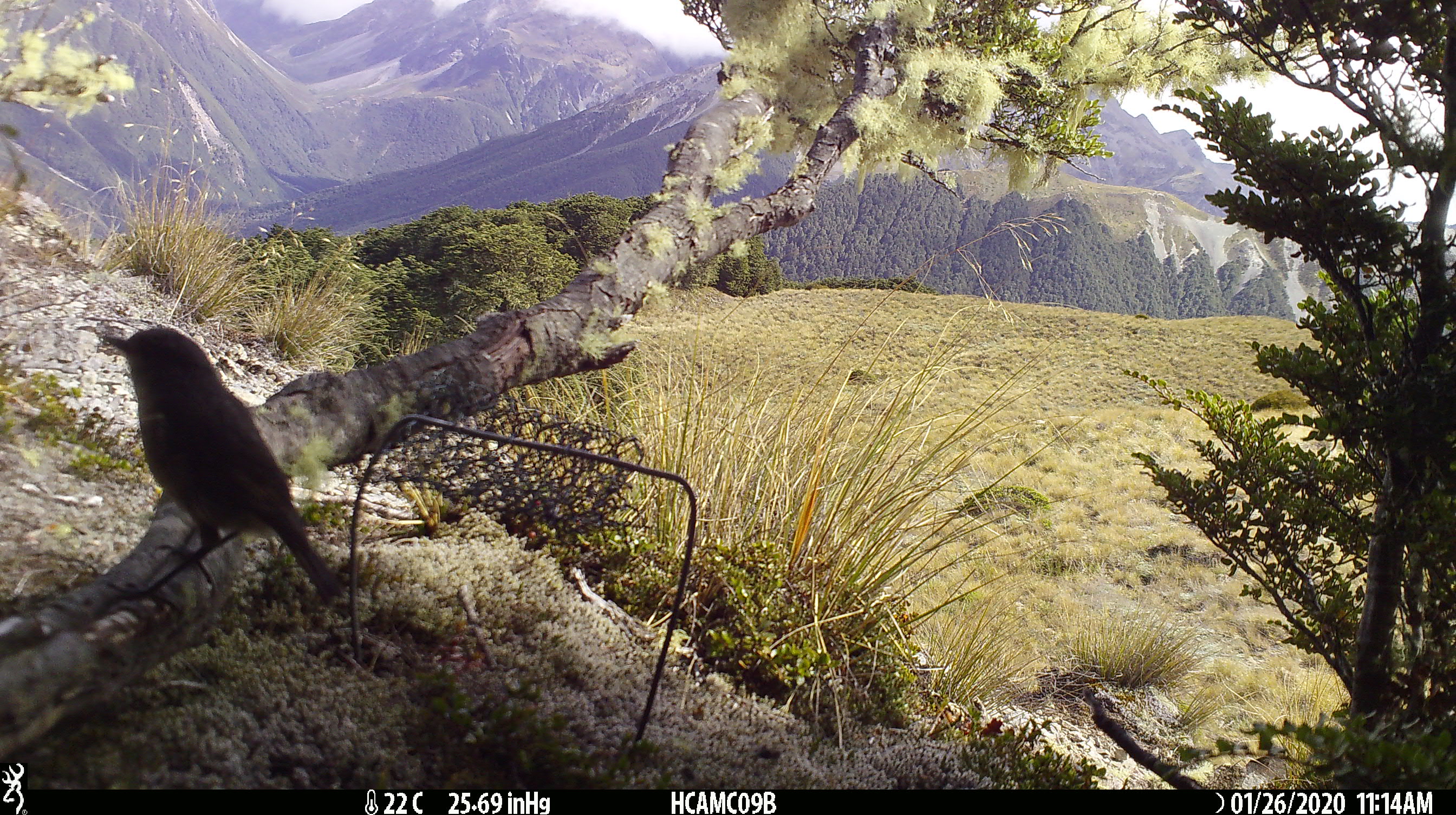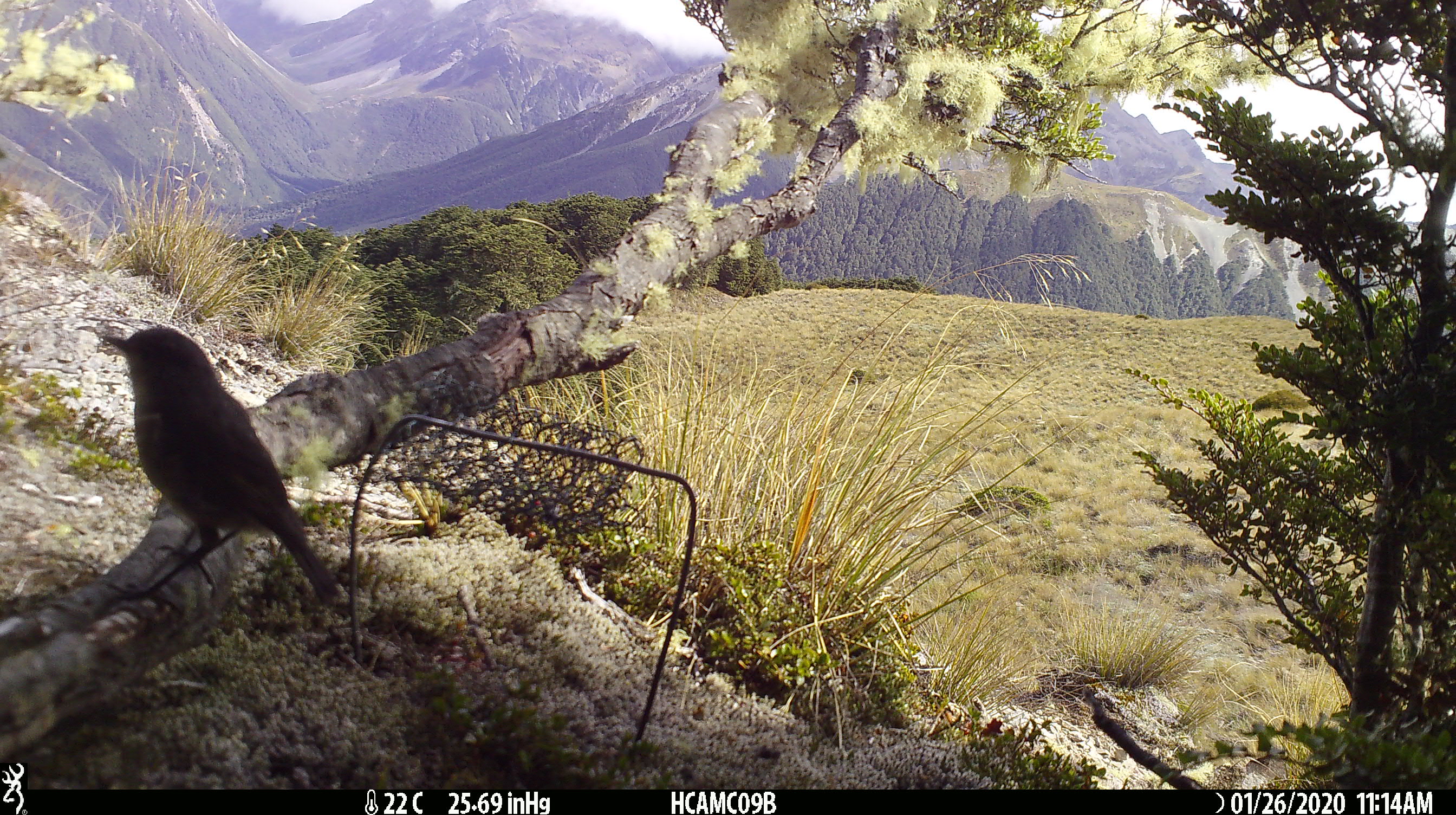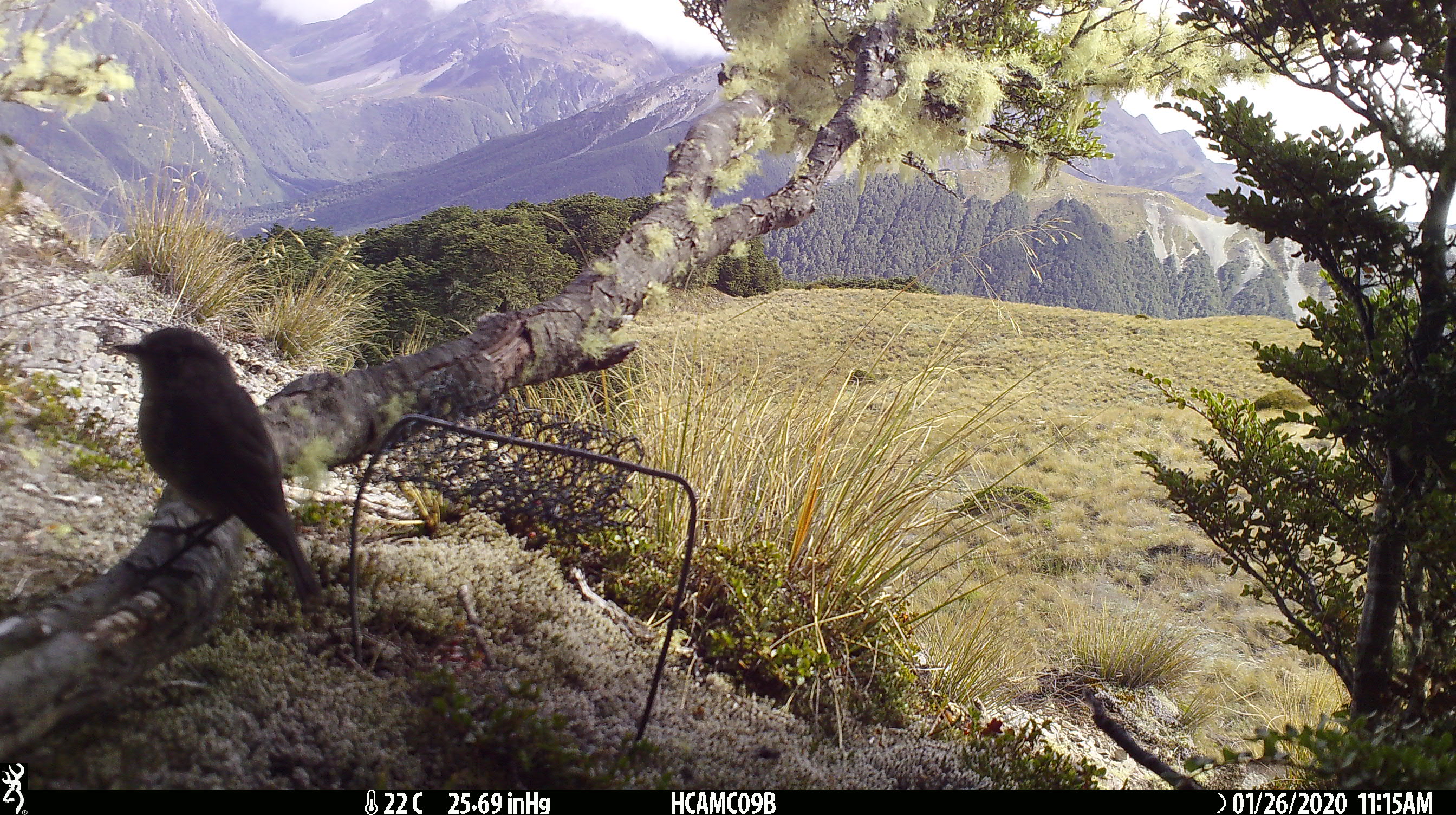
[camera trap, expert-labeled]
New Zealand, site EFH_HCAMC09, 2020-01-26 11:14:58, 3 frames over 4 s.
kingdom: Animalia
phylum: Chordata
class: Aves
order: Passeriformes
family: Petroicidae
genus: Petroica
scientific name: Petroica australis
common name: new zealand robin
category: robin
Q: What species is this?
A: Robin (new zealand robin) (Petroica australis).